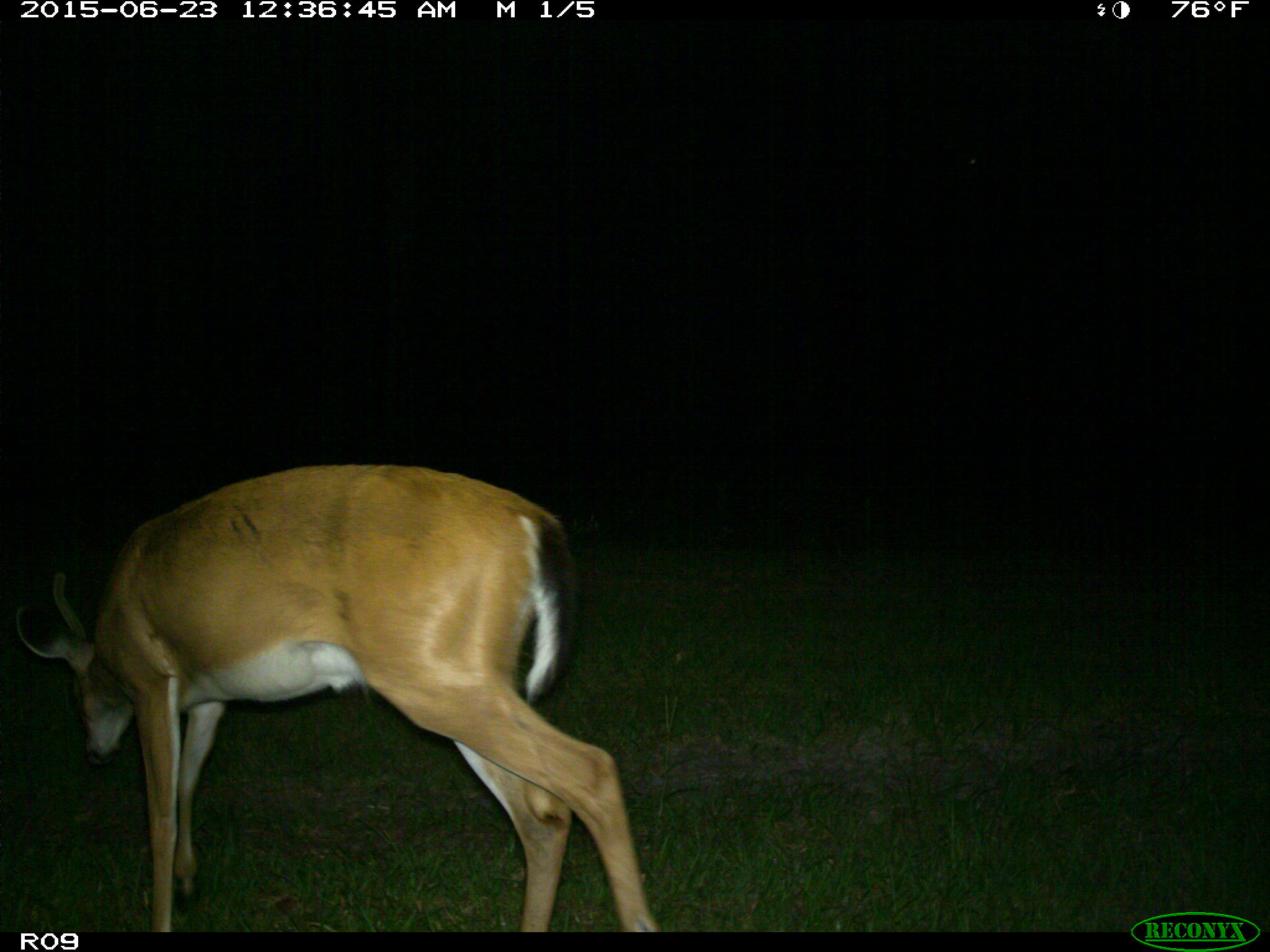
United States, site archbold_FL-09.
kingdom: Animalia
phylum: Chordata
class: Mammalia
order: Artiodactyla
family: Cervidae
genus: Odocoileus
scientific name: Odocoileus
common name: deer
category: unidentified deer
Unidentified deer (deer) (Odocoileus).